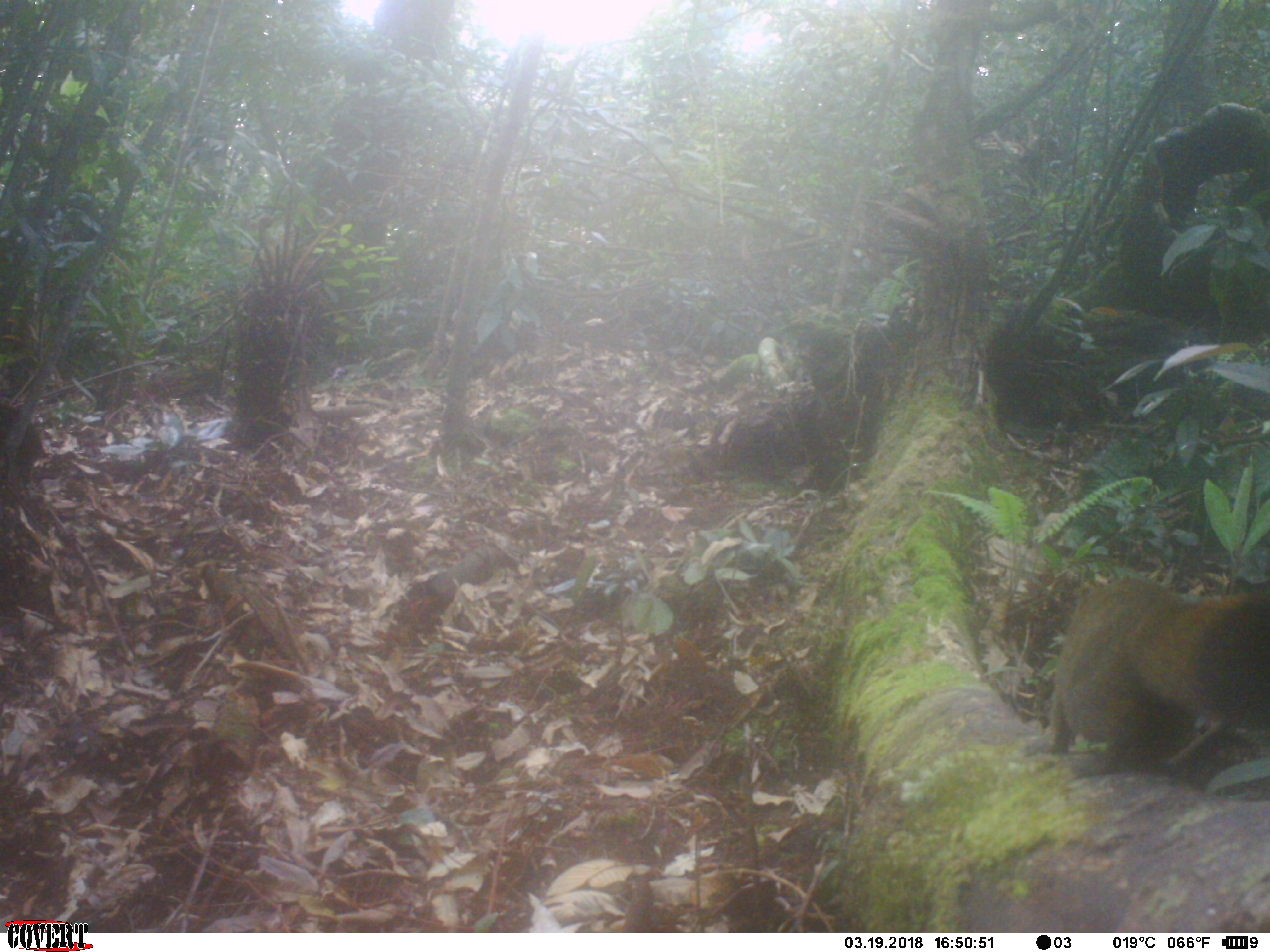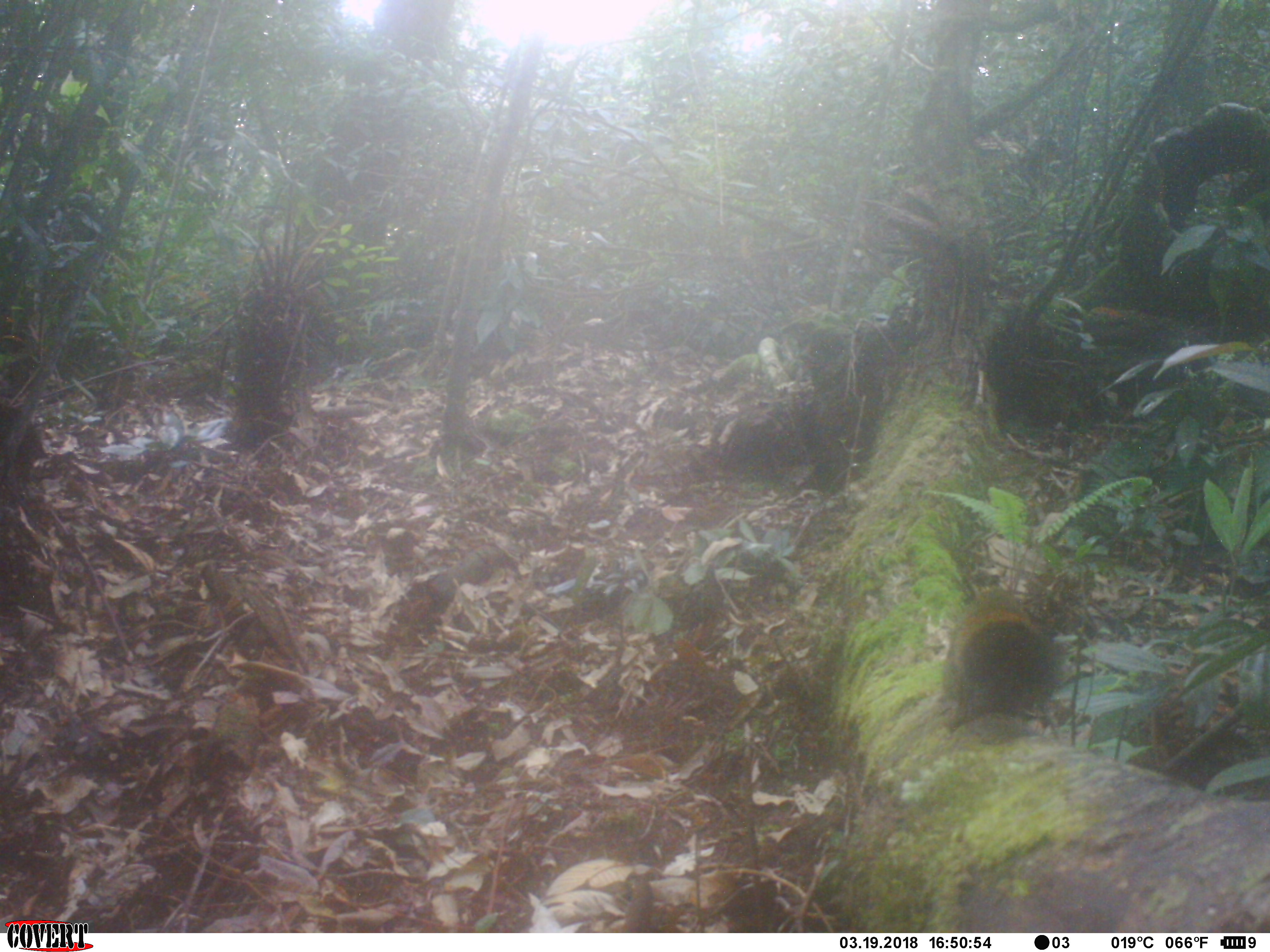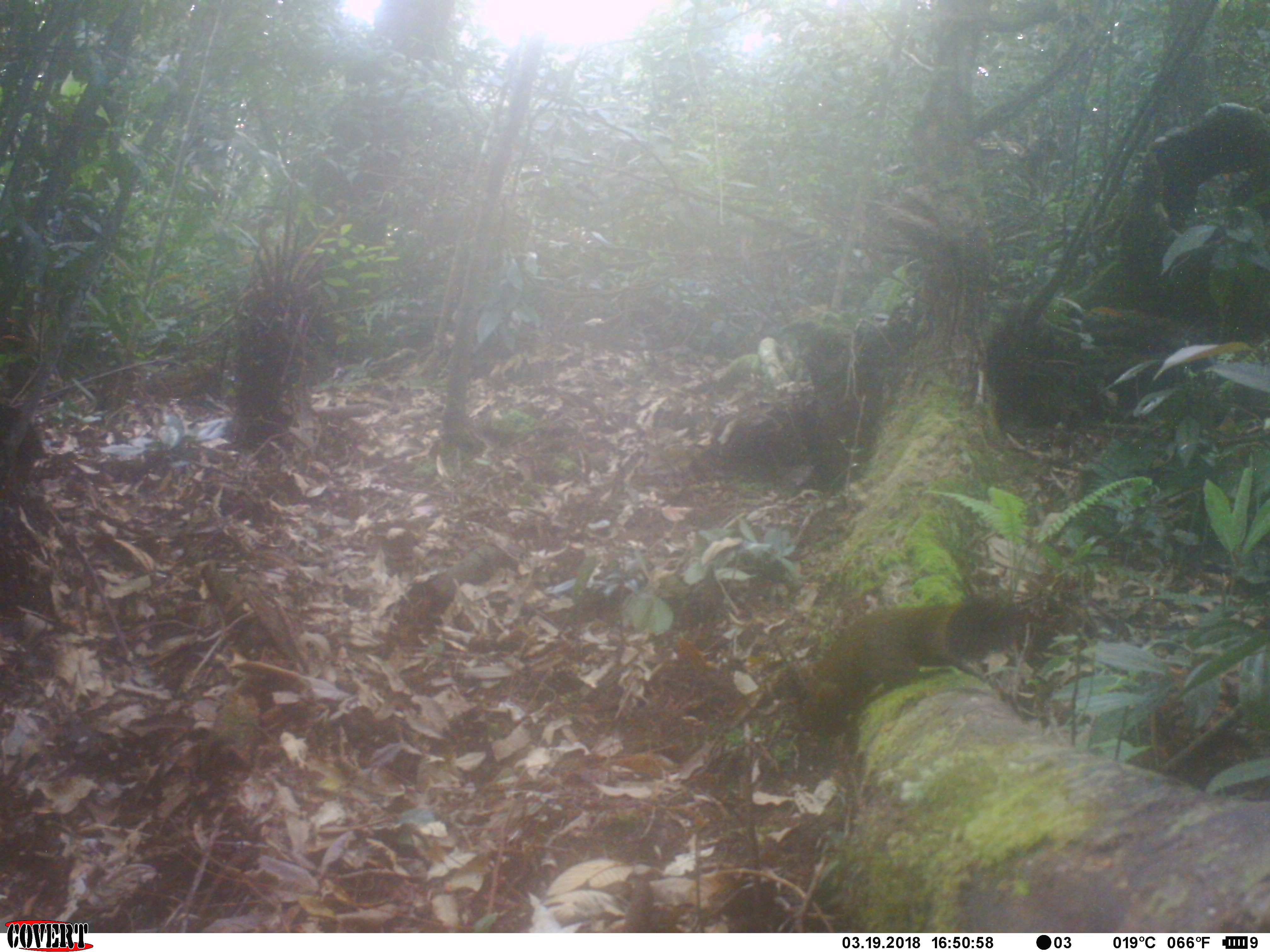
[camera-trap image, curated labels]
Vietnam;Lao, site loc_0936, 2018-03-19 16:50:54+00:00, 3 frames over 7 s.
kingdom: Animalia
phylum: Chordata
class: Mammalia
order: Rodentia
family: Sciuridae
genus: Sciurus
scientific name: Sciurus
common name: squirrel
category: unidentified squirrel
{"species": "unidentified squirrel (squirrel) (Sciurus)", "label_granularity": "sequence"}